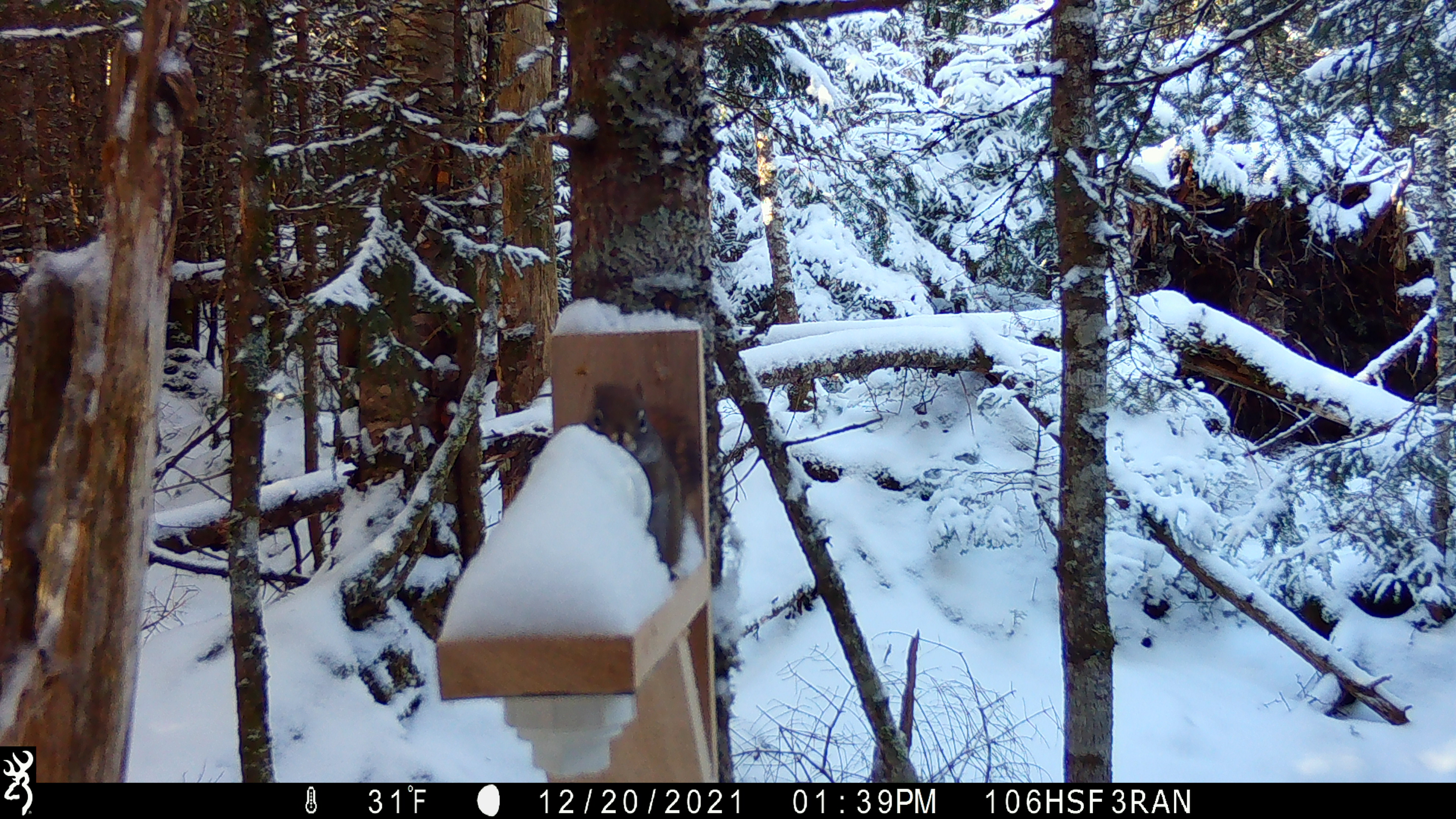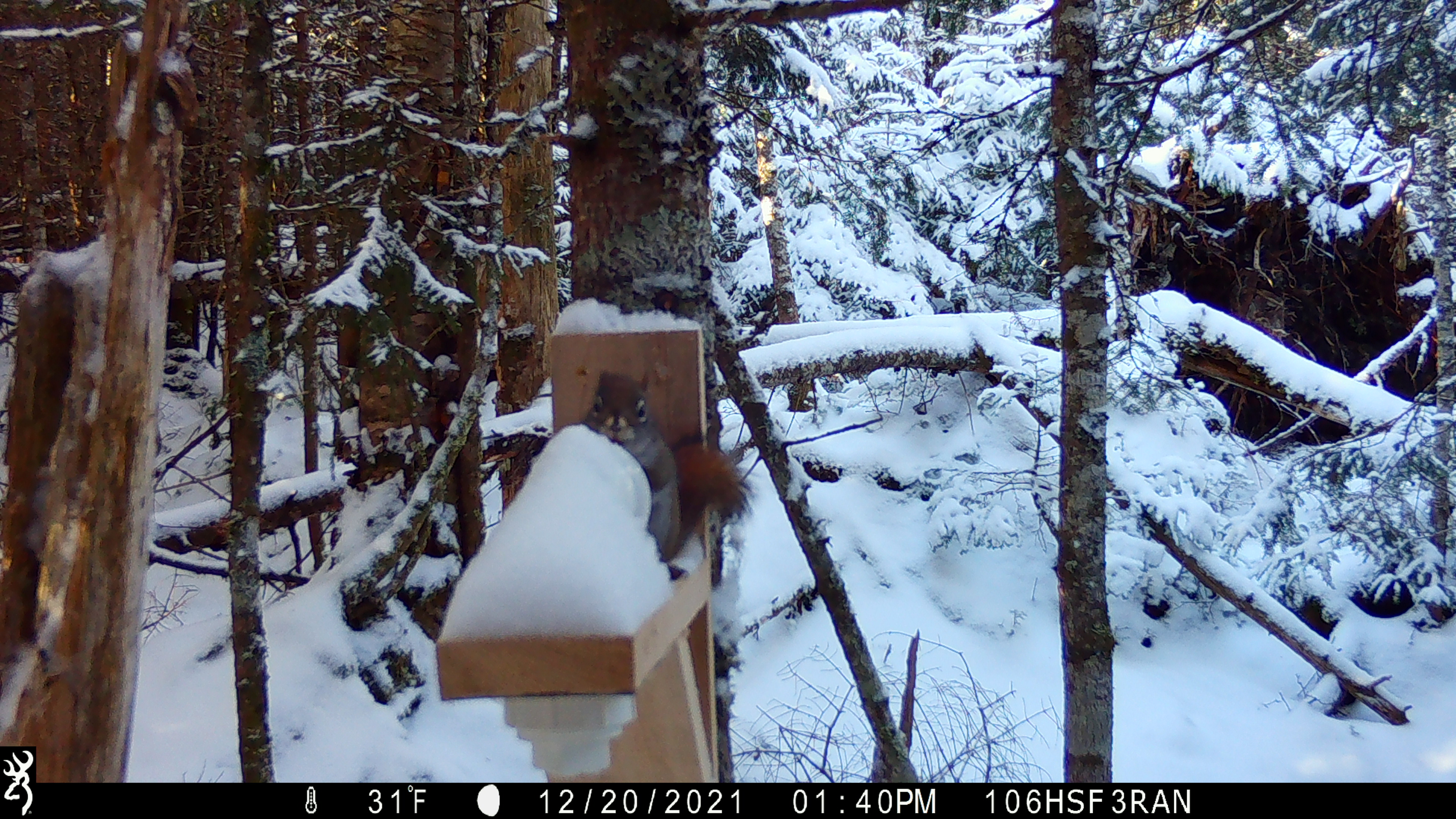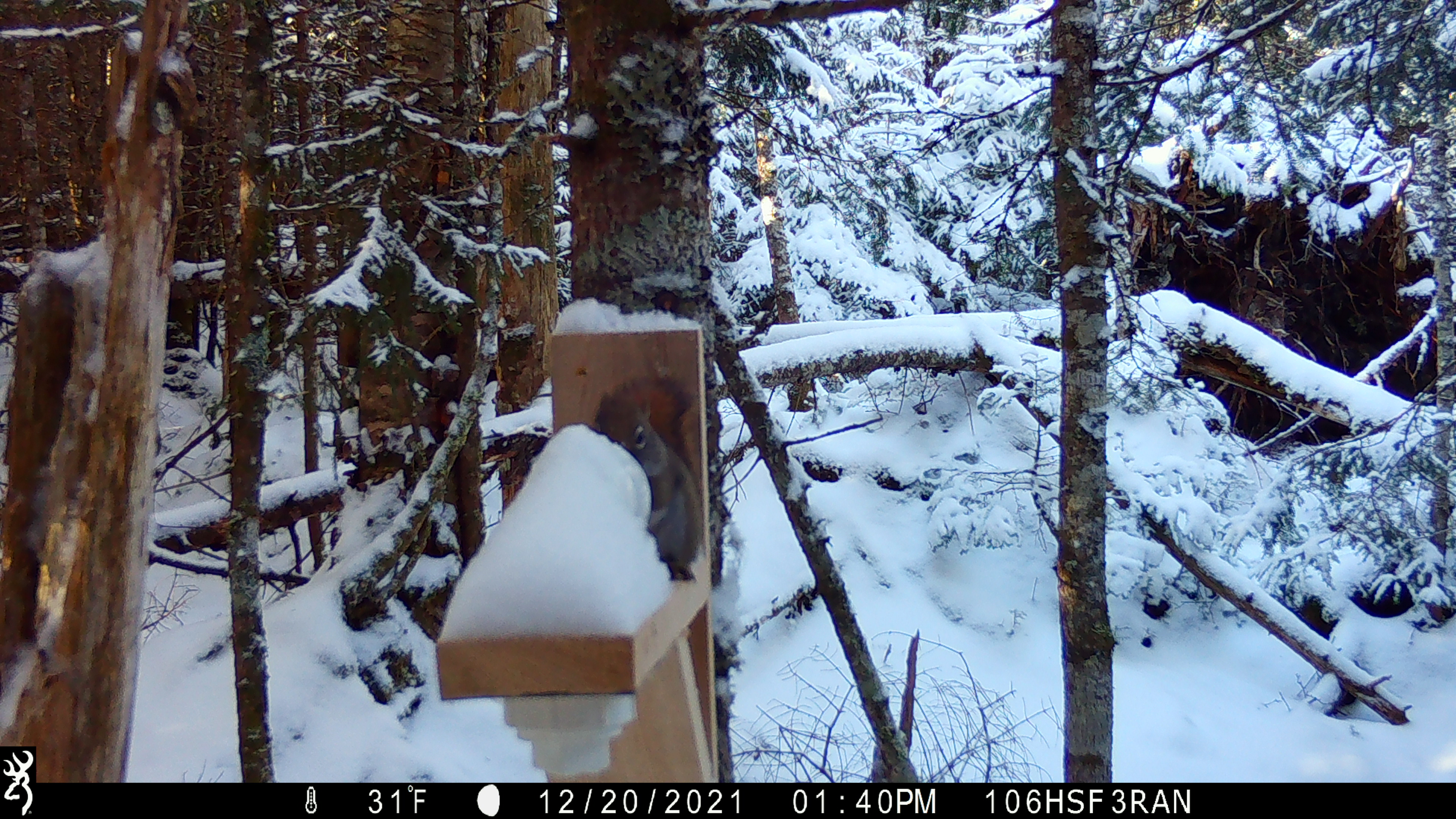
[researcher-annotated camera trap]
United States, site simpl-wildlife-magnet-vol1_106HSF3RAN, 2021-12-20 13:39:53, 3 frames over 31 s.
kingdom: Animalia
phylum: Chordata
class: Mammalia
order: Rodentia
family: Sciuridae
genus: Tamiasciurus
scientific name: Tamiasciurus hudsonicus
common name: red squirrel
Red squirrel (Tamiasciurus hudsonicus).